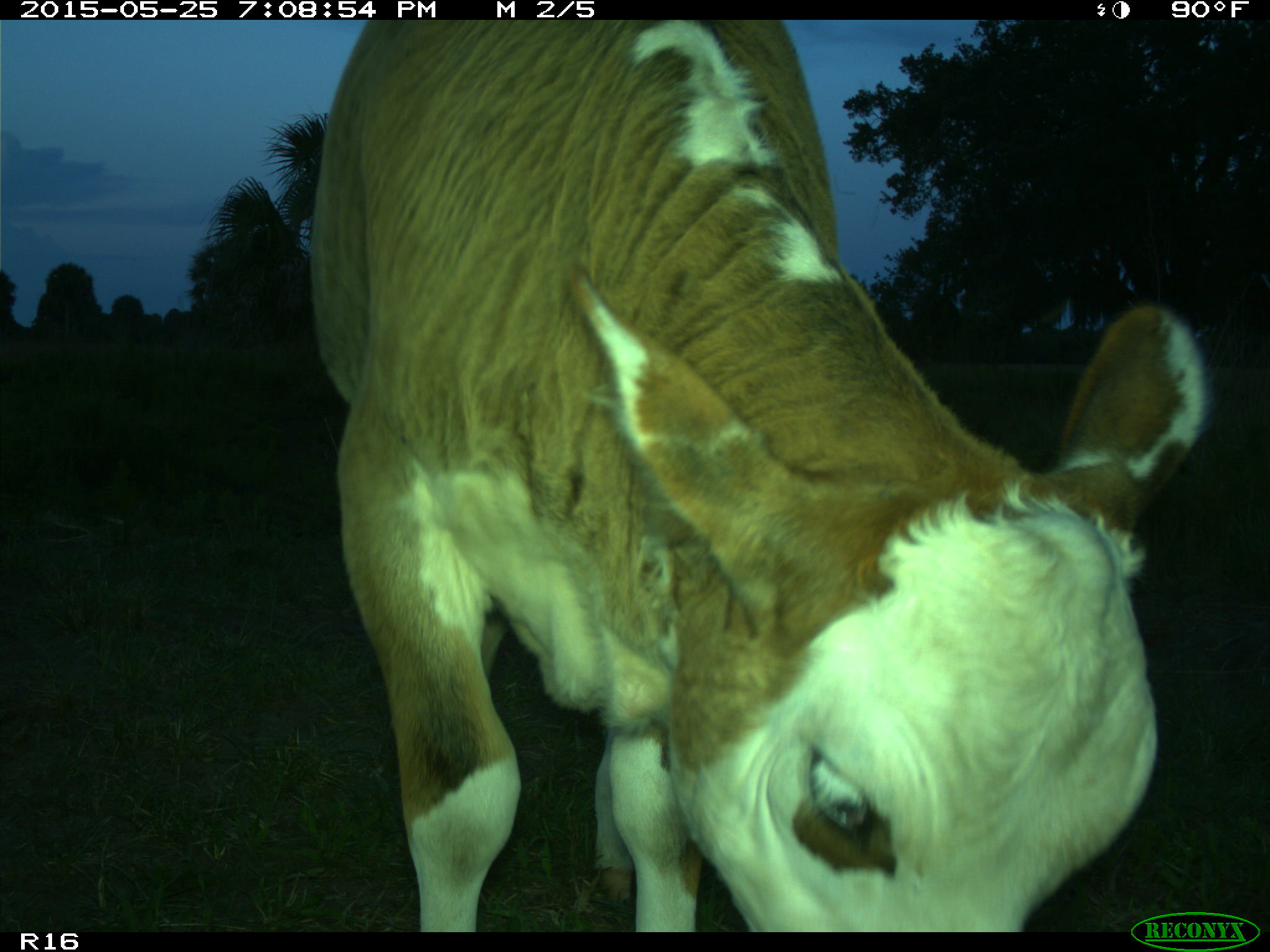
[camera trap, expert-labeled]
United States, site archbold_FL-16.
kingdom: Animalia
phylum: Chordata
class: Mammalia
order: Artiodactyla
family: Bovidae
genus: Bos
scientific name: Bos taurus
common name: domestic cow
Bos taurus (domestic cow).